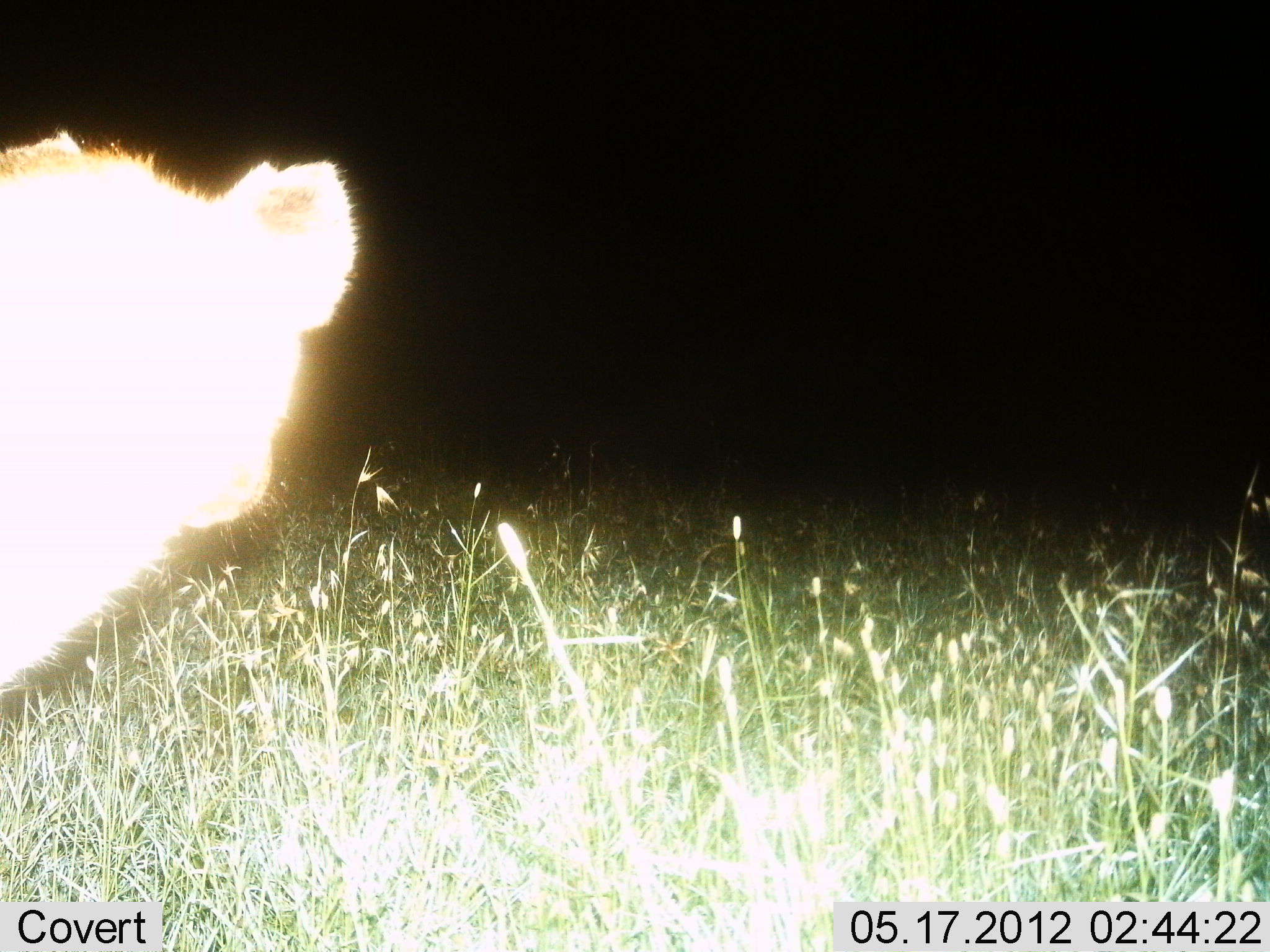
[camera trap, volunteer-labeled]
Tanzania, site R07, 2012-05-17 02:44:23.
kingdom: Animalia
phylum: Chordata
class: Mammalia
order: Carnivora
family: Hyaenidae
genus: Crocuta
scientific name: Crocuta crocuta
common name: spotted hyena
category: hyenaspotted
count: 1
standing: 90%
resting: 0%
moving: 10%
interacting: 0%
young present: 0%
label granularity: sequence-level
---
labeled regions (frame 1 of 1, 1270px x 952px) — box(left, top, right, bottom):
animal: box(0, 129, 360, 705)